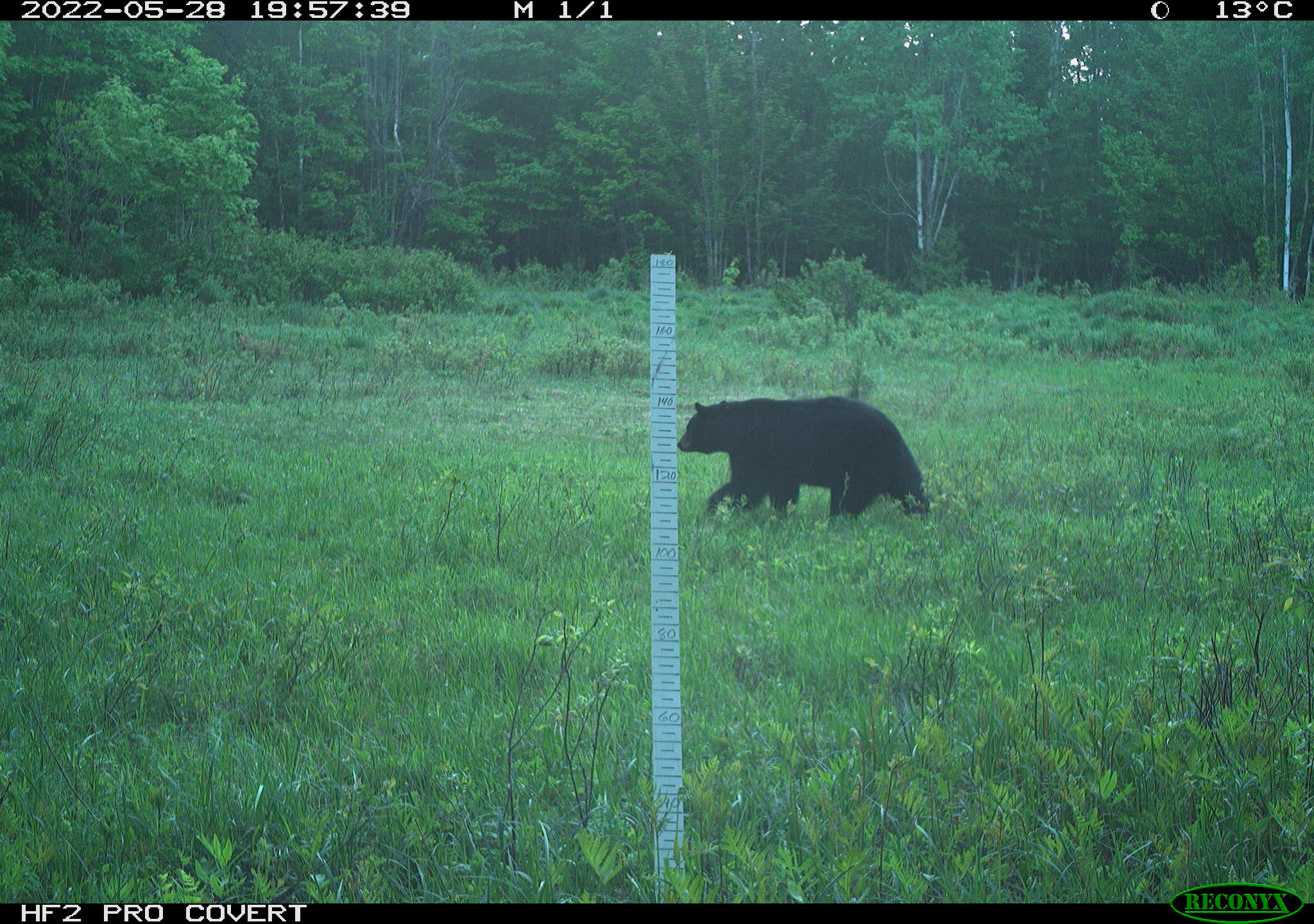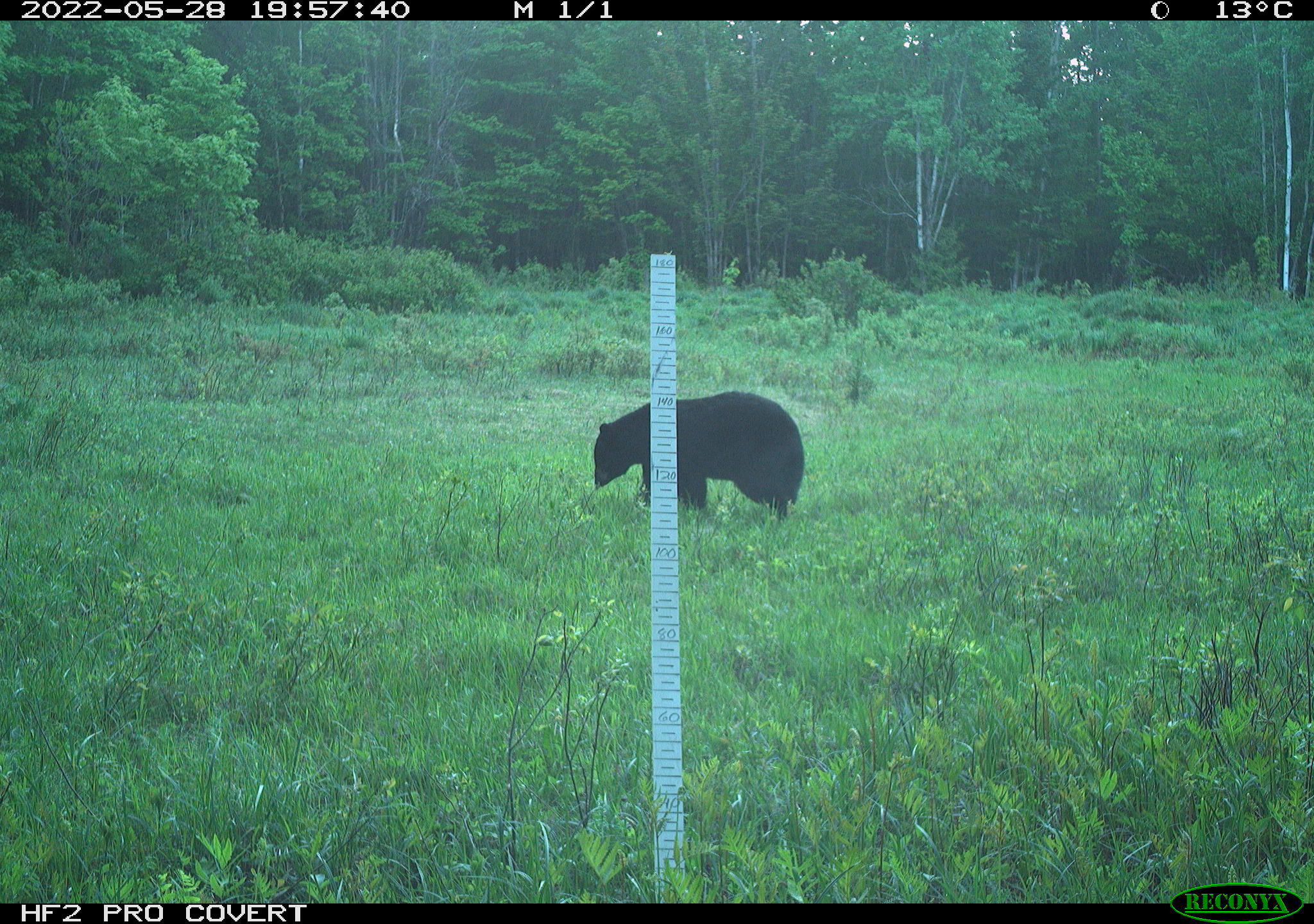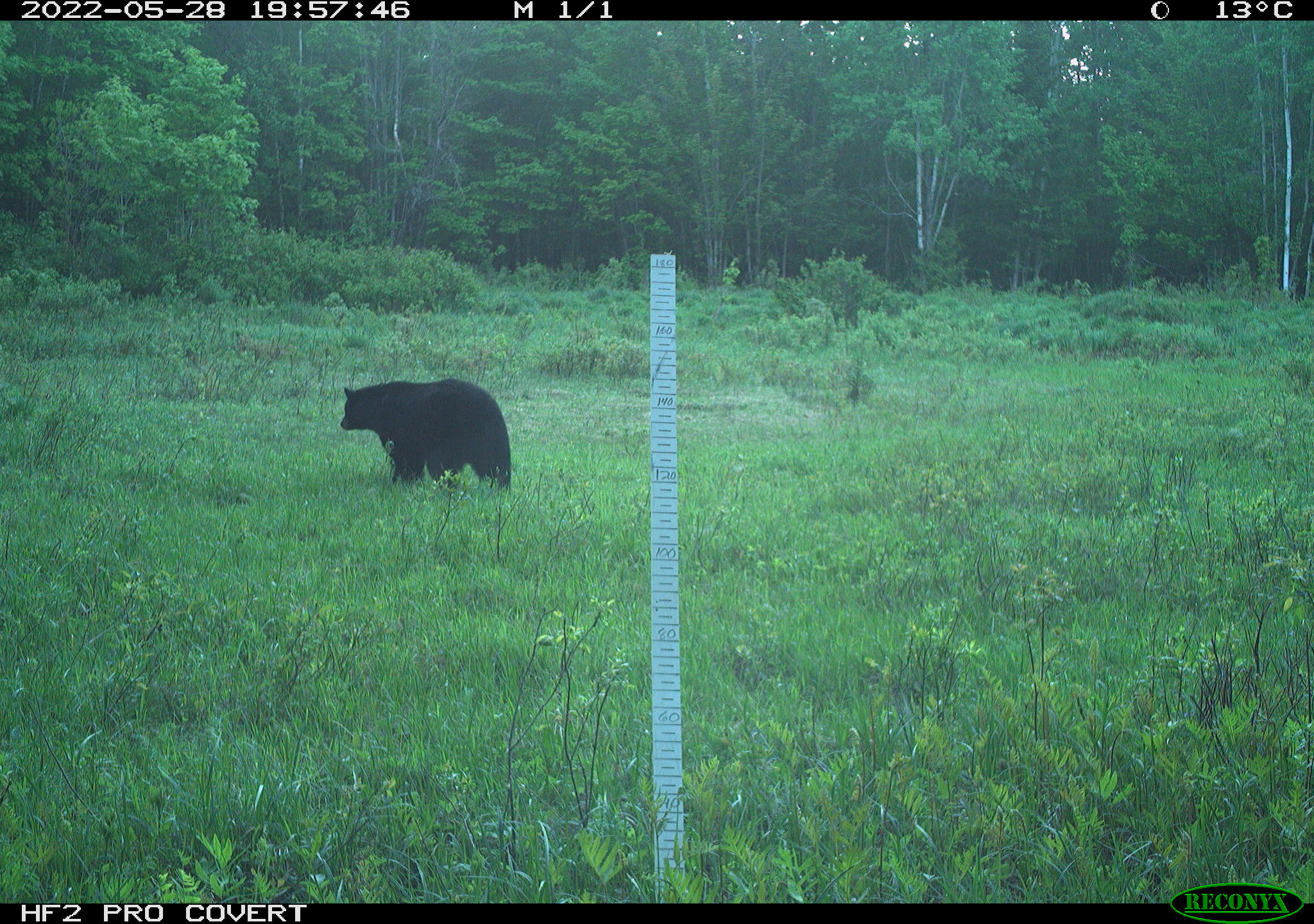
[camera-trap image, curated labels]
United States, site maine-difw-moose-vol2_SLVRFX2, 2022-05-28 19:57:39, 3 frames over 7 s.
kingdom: Animalia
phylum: Chordata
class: Mammalia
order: Carnivora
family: Ursidae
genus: Ursus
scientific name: Ursus americanus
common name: black bear